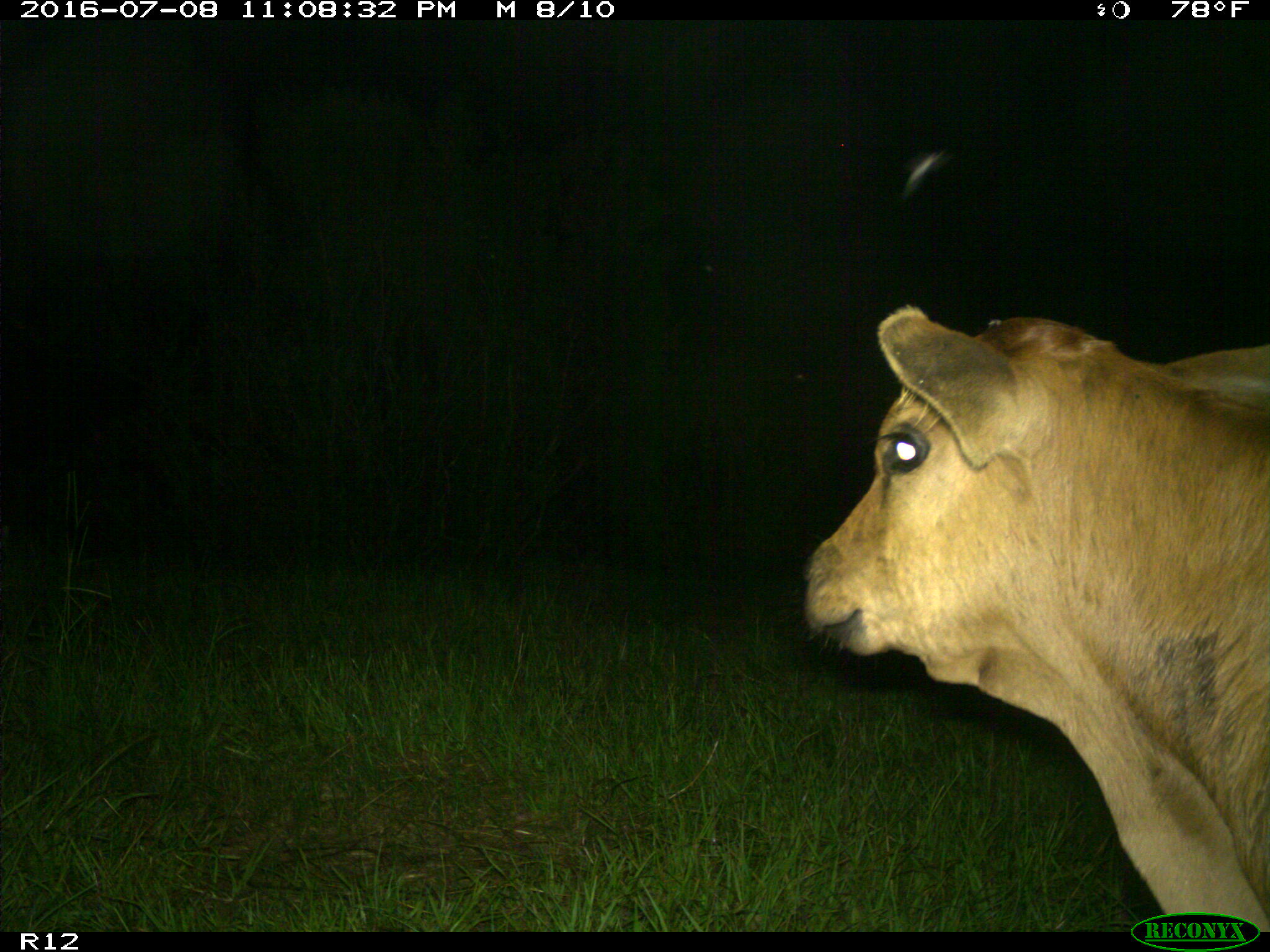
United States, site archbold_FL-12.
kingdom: Animalia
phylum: Chordata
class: Mammalia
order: Artiodactyla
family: Bovidae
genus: Bos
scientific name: Bos taurus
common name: domestic cow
Bos taurus (domestic cow).